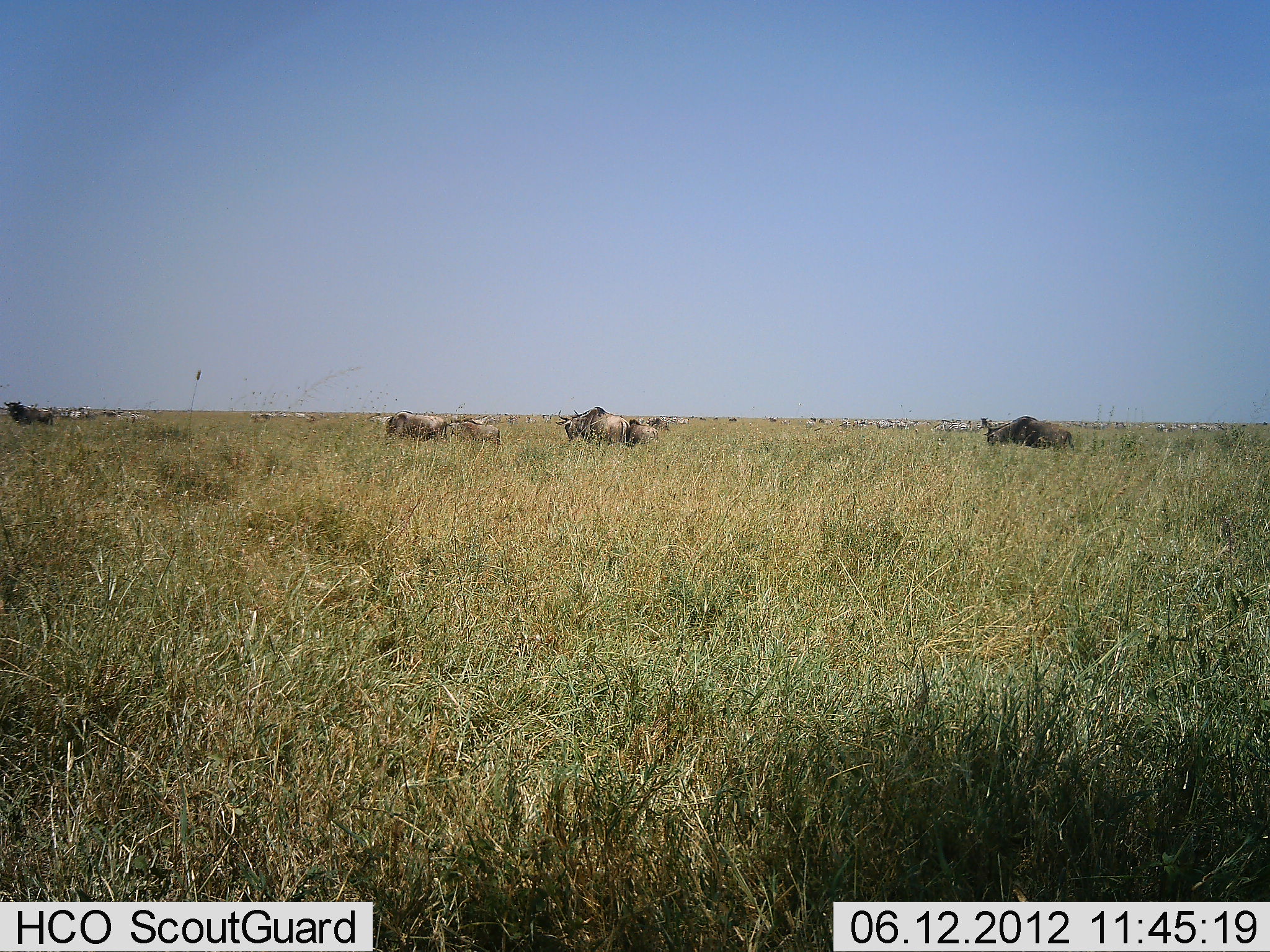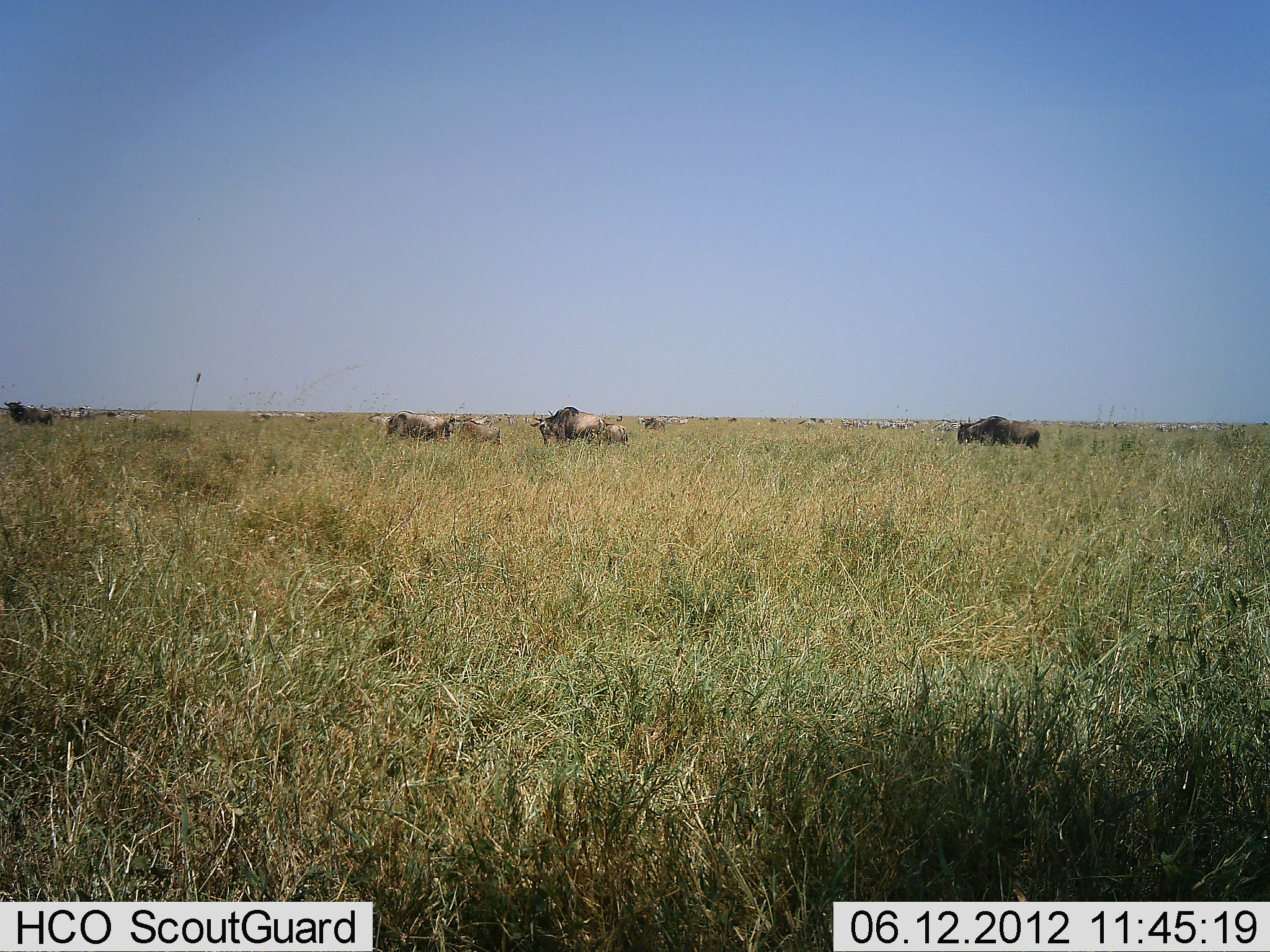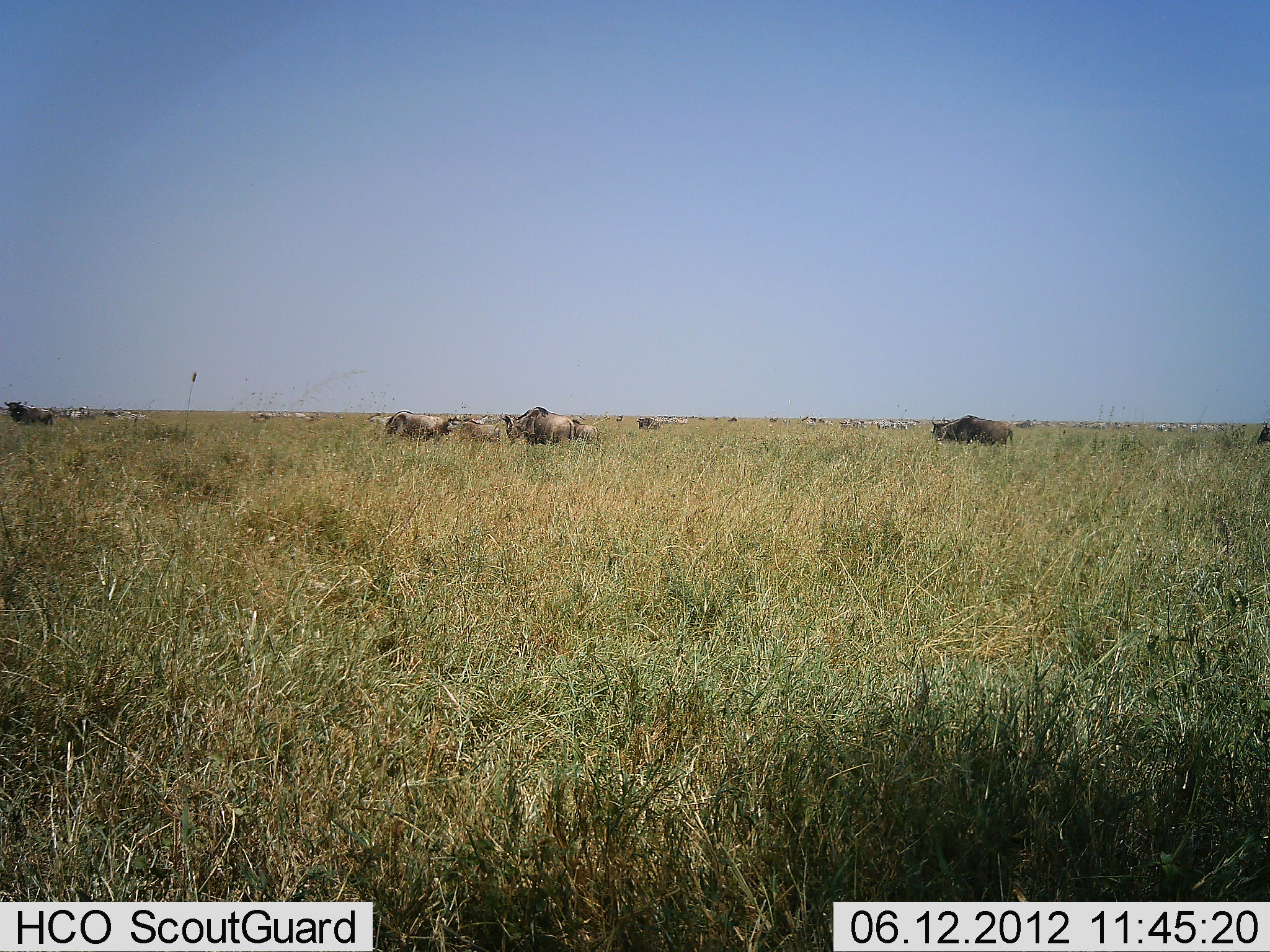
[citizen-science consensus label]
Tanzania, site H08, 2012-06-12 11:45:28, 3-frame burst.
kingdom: Animalia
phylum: Chordata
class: Mammalia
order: Artiodactyla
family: Bovidae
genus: Connochaetes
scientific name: Connochaetes taurinus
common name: blue wildebeest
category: wildebeest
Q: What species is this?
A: Wildebeest (blue wildebeest) (Connochaetes taurinus).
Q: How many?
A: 9.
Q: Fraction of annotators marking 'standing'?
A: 55%.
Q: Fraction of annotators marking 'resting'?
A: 0%.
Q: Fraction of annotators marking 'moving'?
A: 82%.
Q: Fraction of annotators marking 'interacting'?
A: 0%.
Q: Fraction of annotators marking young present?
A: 18%.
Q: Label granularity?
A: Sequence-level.